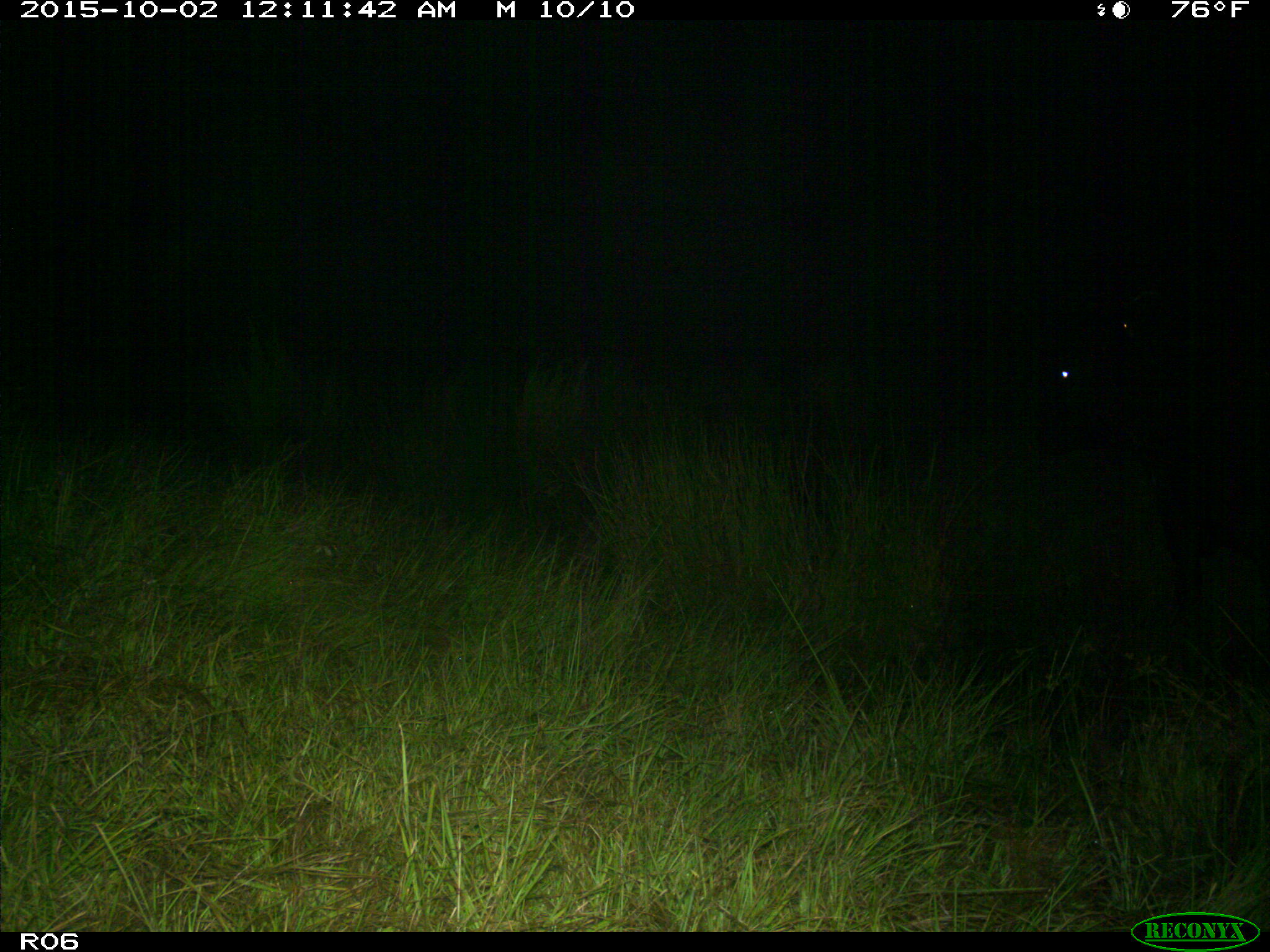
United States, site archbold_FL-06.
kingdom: Animalia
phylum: Chordata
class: Mammalia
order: Artiodactyla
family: Bovidae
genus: Bos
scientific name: Bos taurus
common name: domestic cow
Bos taurus (domestic cow).